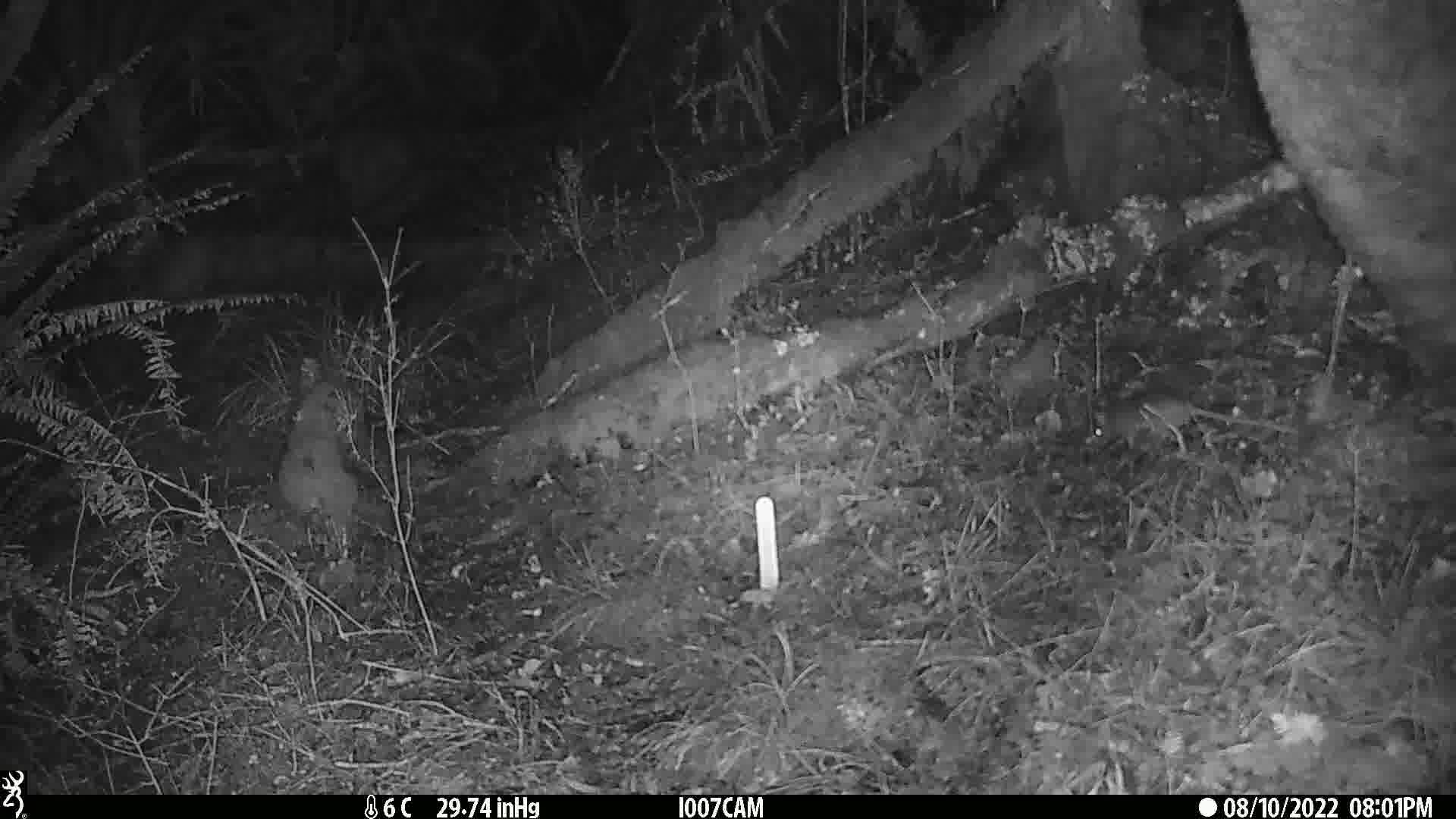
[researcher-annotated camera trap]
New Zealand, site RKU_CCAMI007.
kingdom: Animalia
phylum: Chordata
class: Mammalia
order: Rodentia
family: Muridae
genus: Rattus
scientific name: Rattus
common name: rat